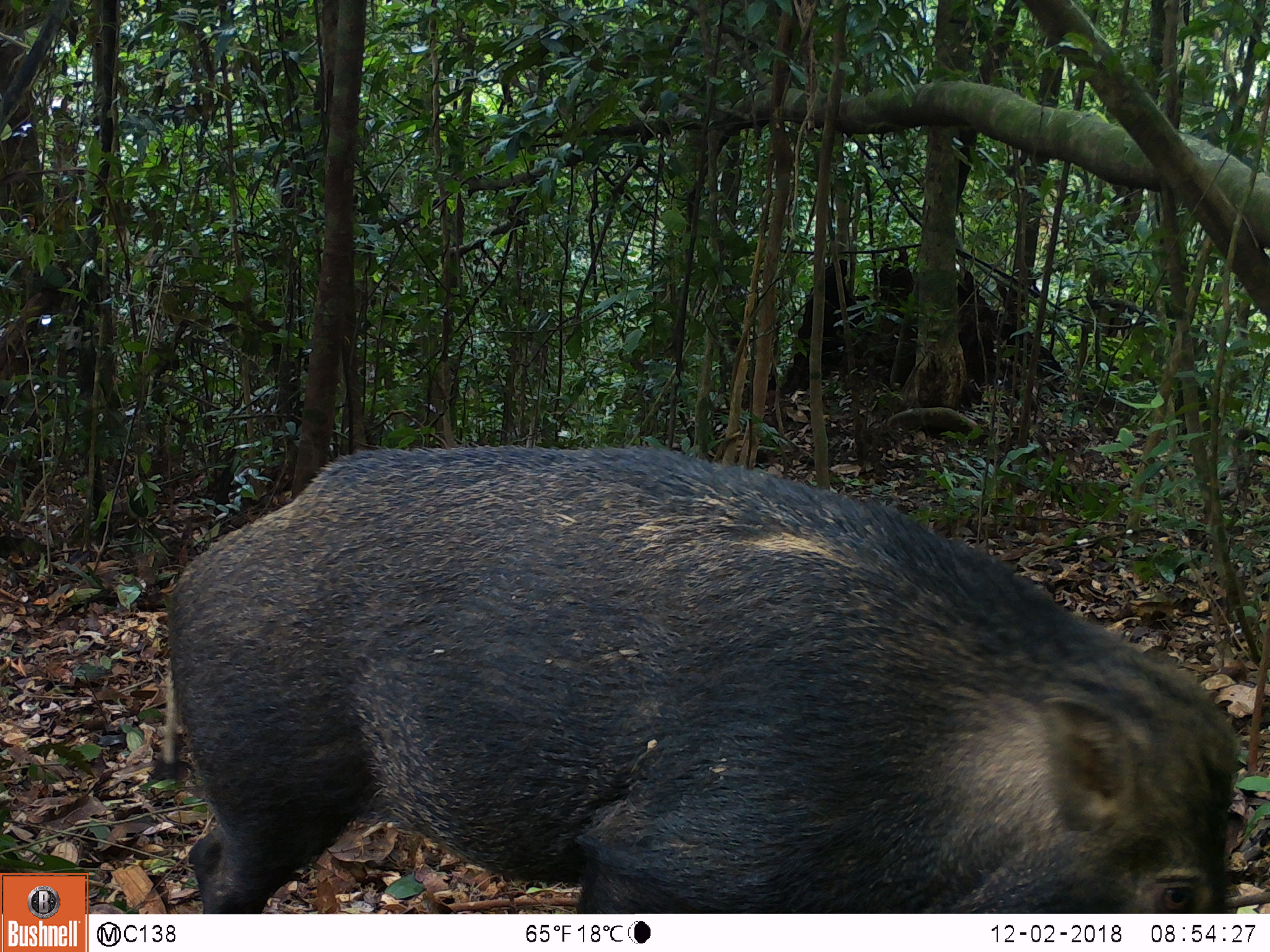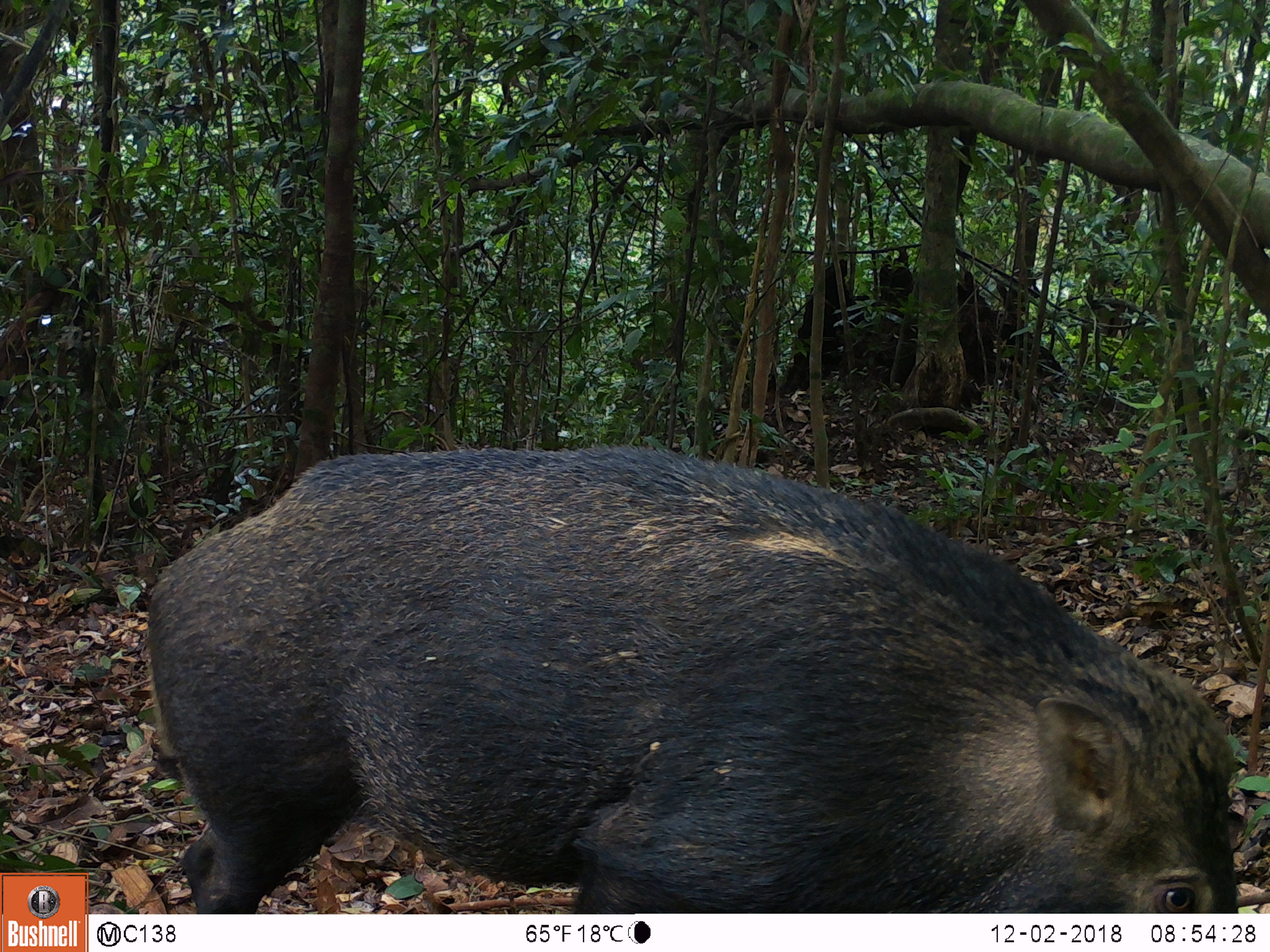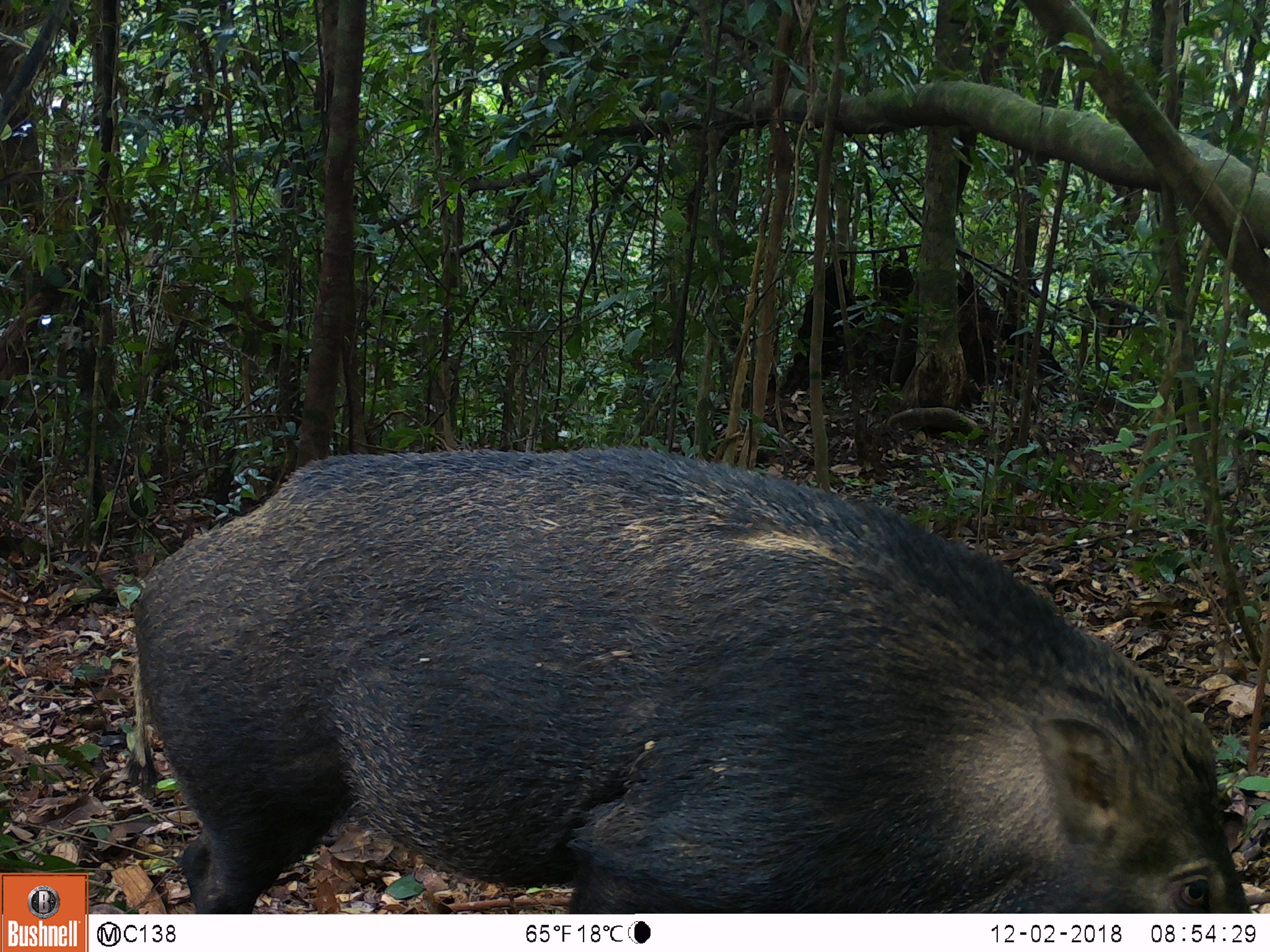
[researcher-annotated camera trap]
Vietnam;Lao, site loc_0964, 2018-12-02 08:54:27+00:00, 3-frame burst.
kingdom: Animalia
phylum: Chordata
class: Mammalia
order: Artiodactyla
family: Suidae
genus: Sus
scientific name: Sus scrofa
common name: eurasian wild pig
Eurasian wild pig (Sus scrofa). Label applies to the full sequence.